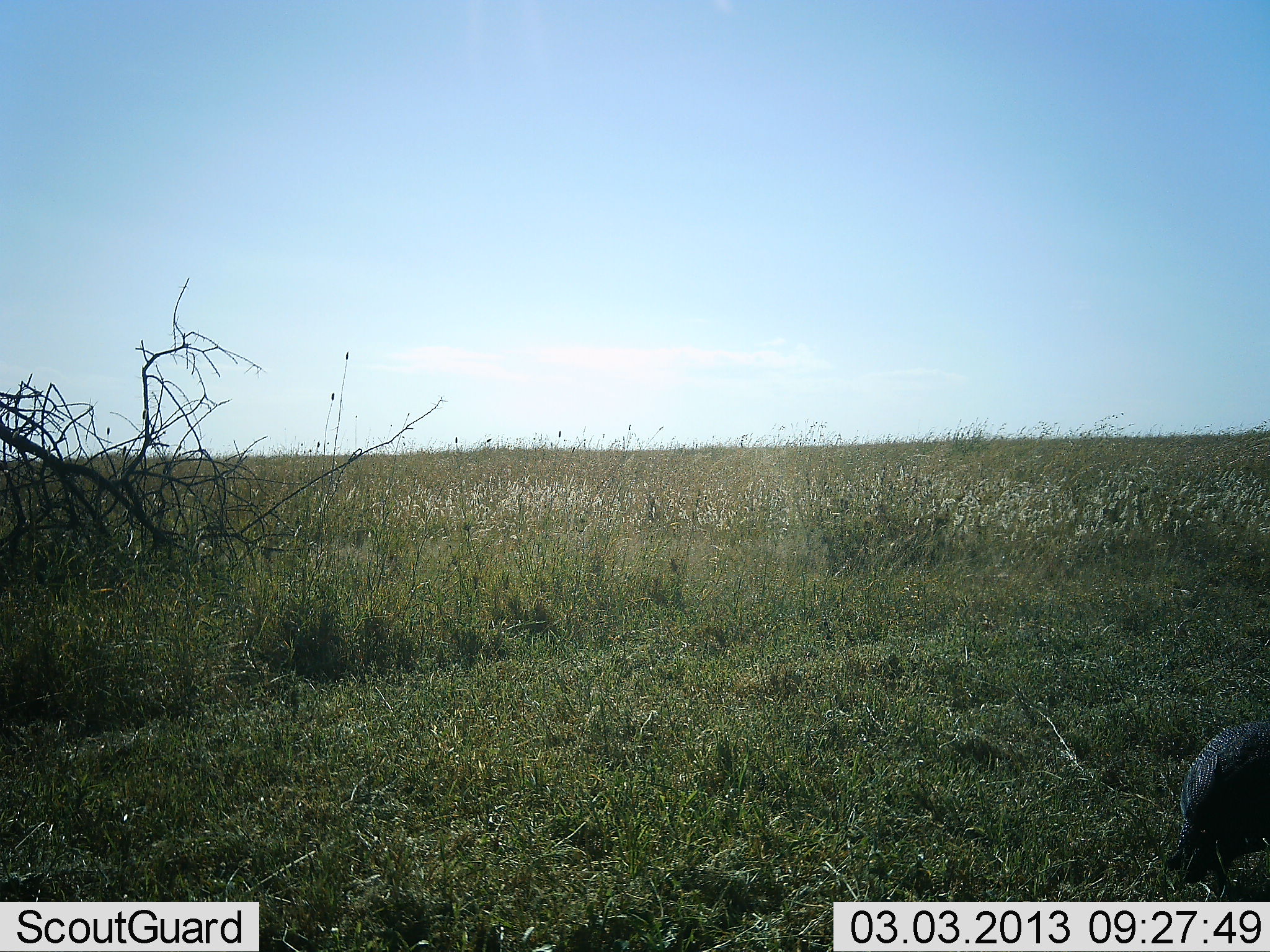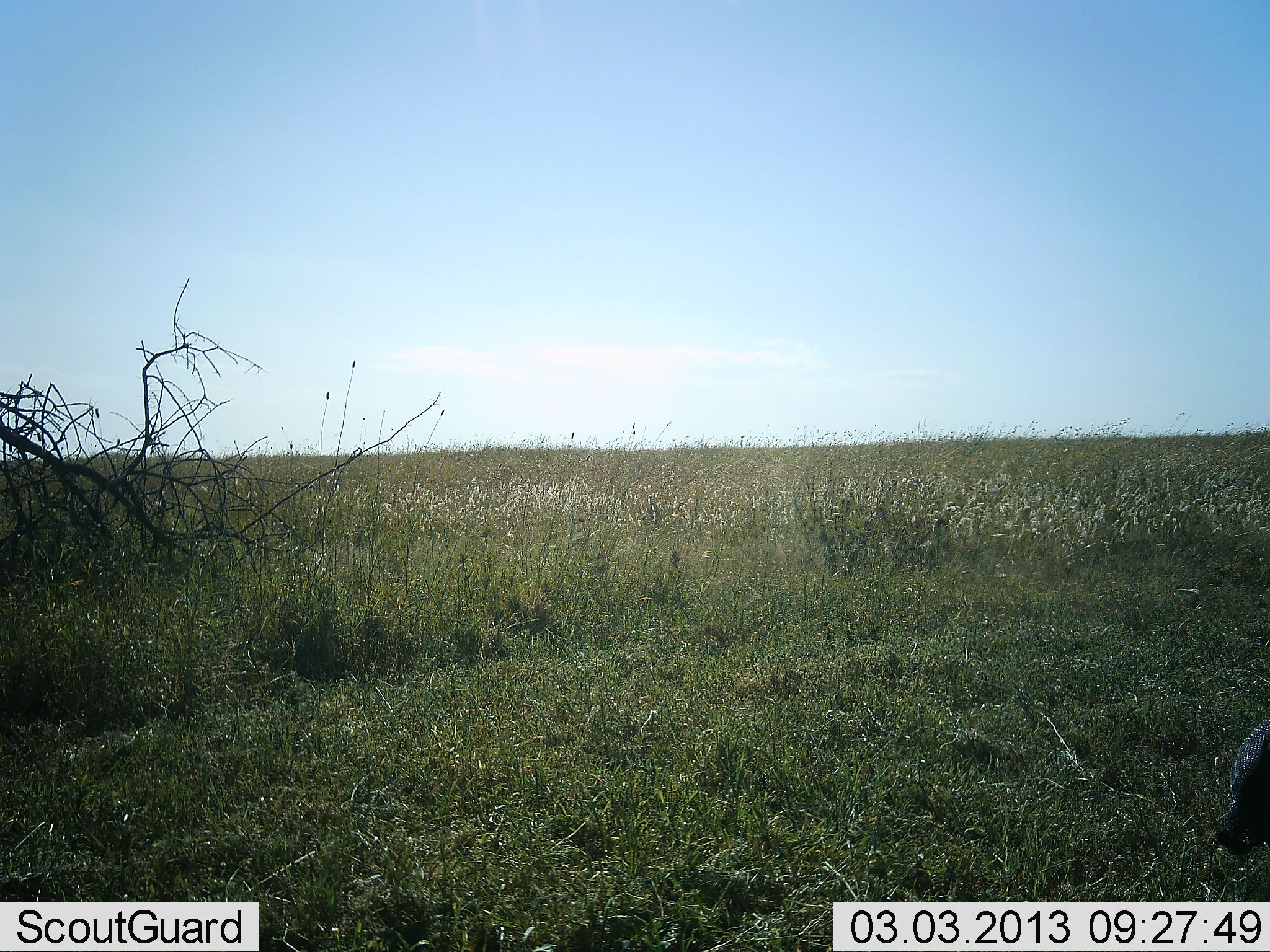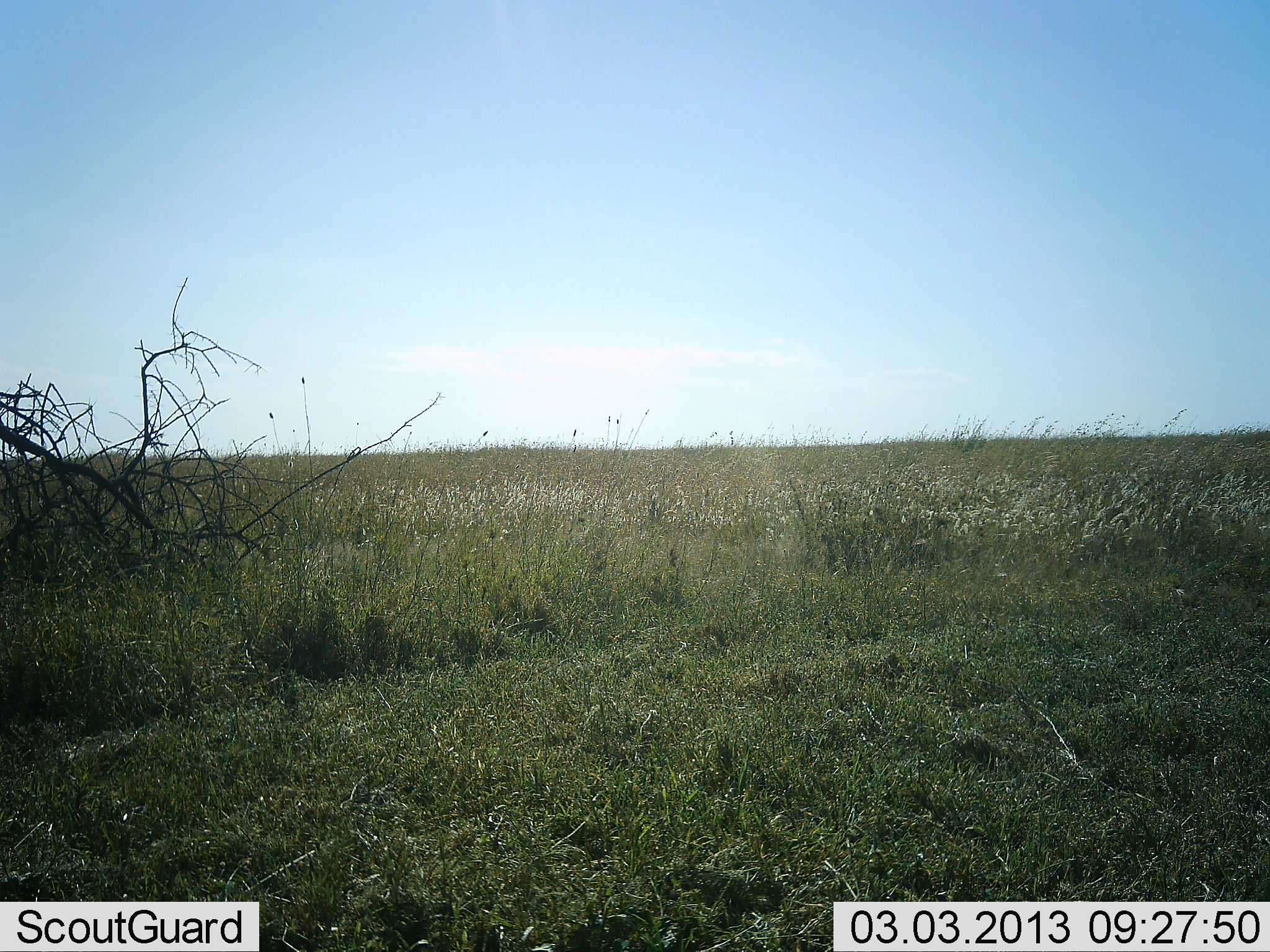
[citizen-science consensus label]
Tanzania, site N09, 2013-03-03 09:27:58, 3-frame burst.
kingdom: Animalia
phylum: Chordata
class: Aves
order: Galliformes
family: Numididae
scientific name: Numididae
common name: guinea fowl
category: guineafowl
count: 1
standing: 11%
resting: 0%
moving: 68%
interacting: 0%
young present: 0%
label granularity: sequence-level